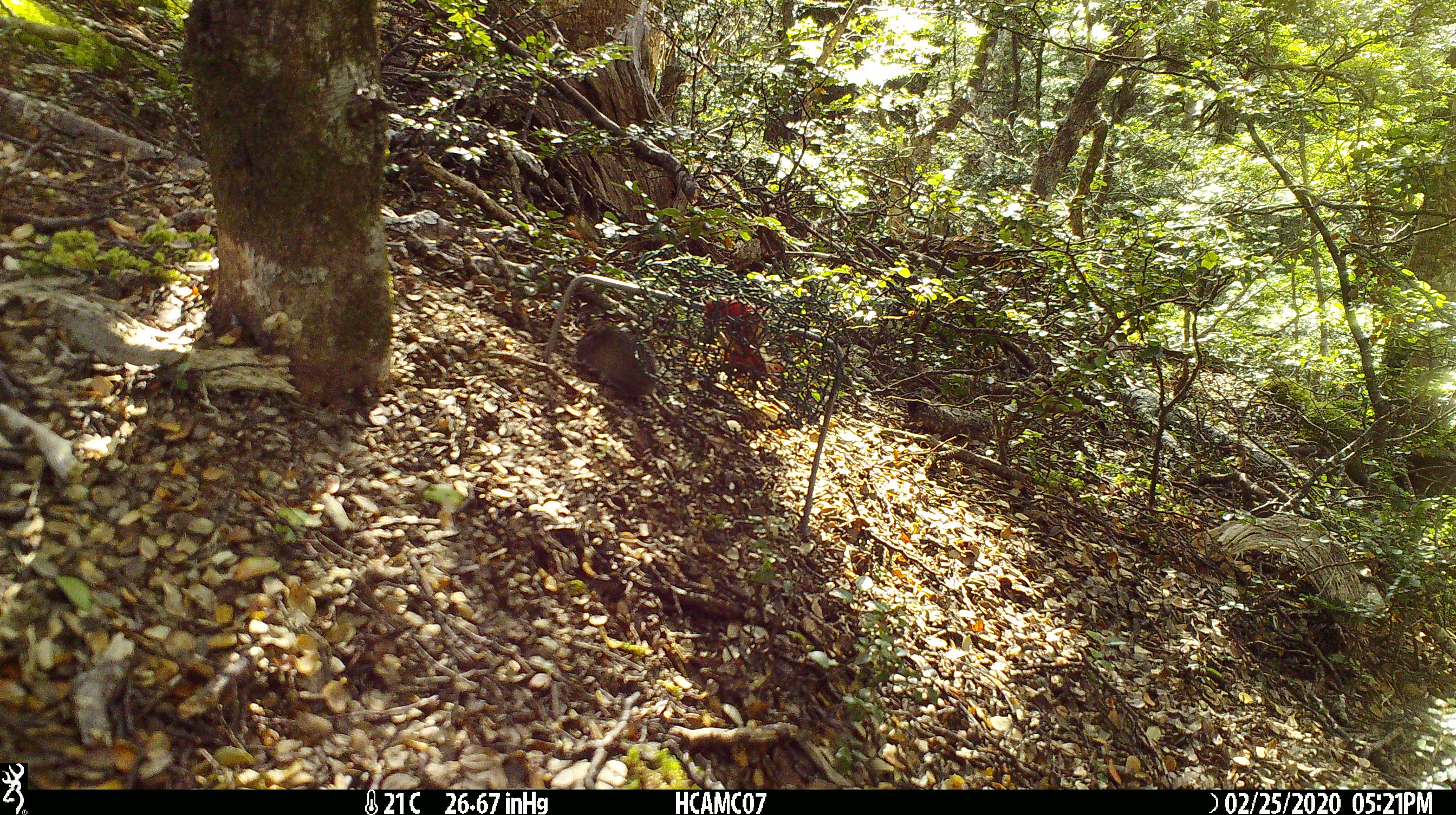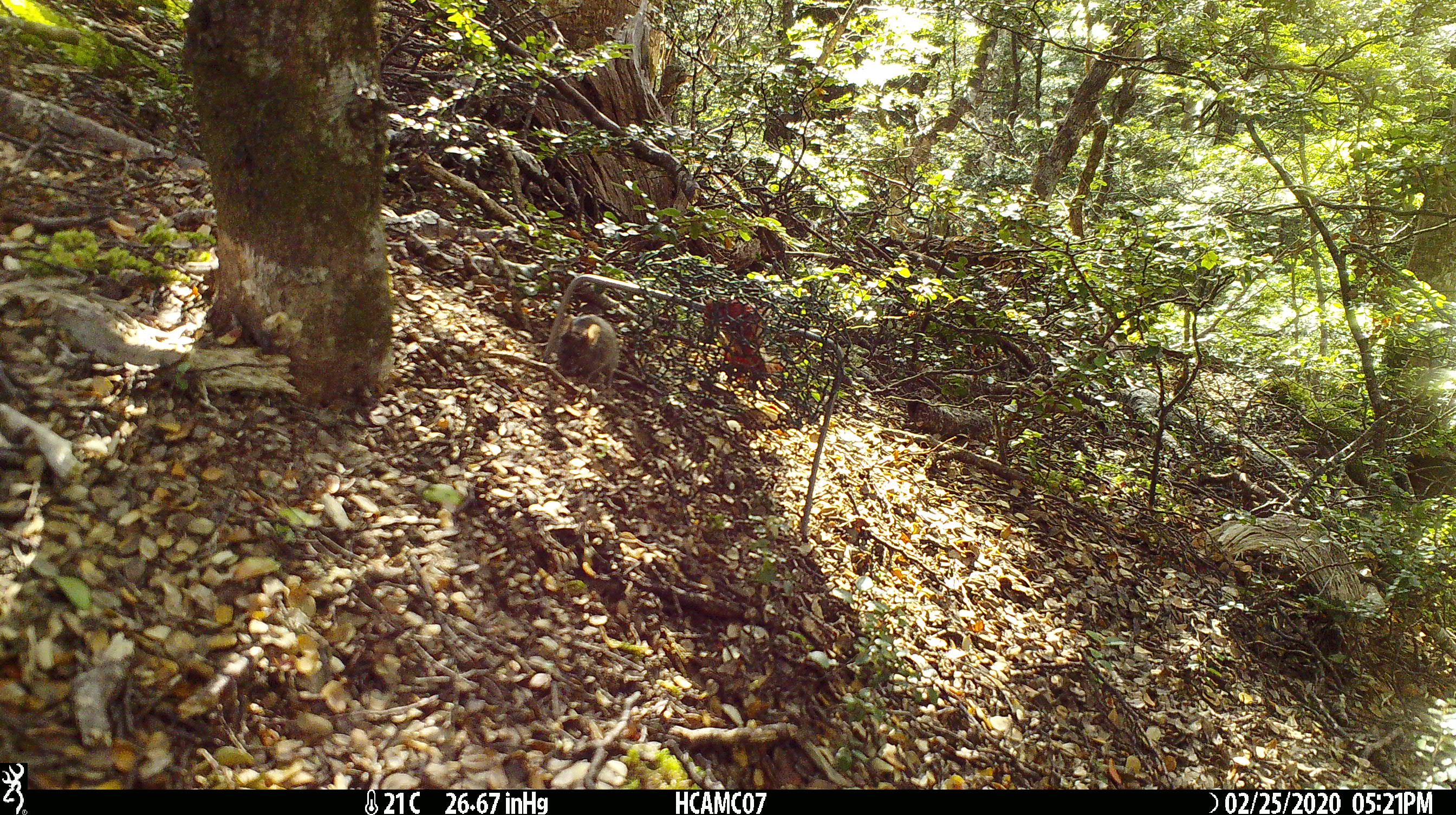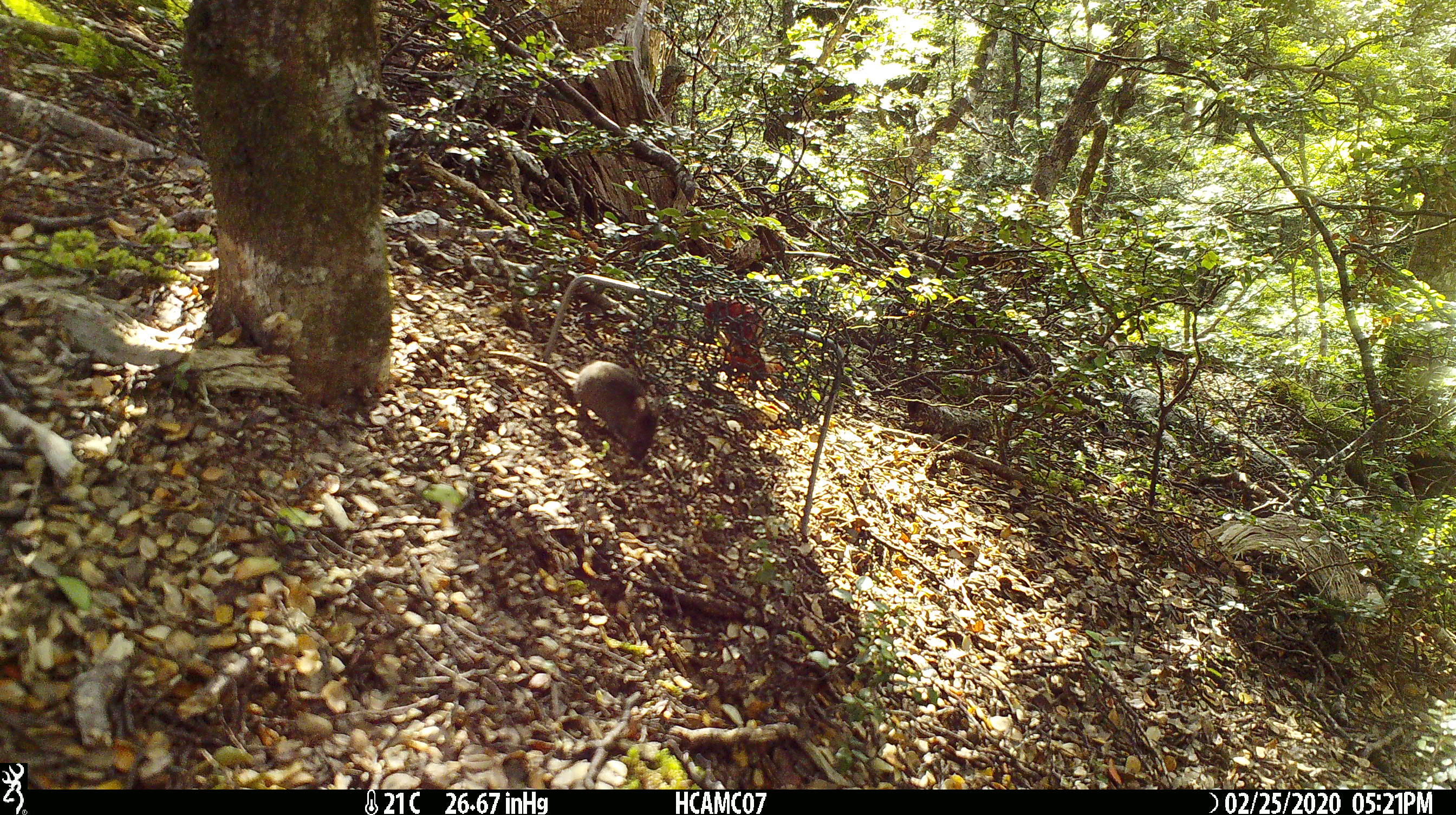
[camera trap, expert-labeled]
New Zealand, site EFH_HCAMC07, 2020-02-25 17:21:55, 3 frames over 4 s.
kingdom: Animalia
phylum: Chordata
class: Mammalia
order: Rodentia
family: Muridae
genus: Mus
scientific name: Mus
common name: mouse